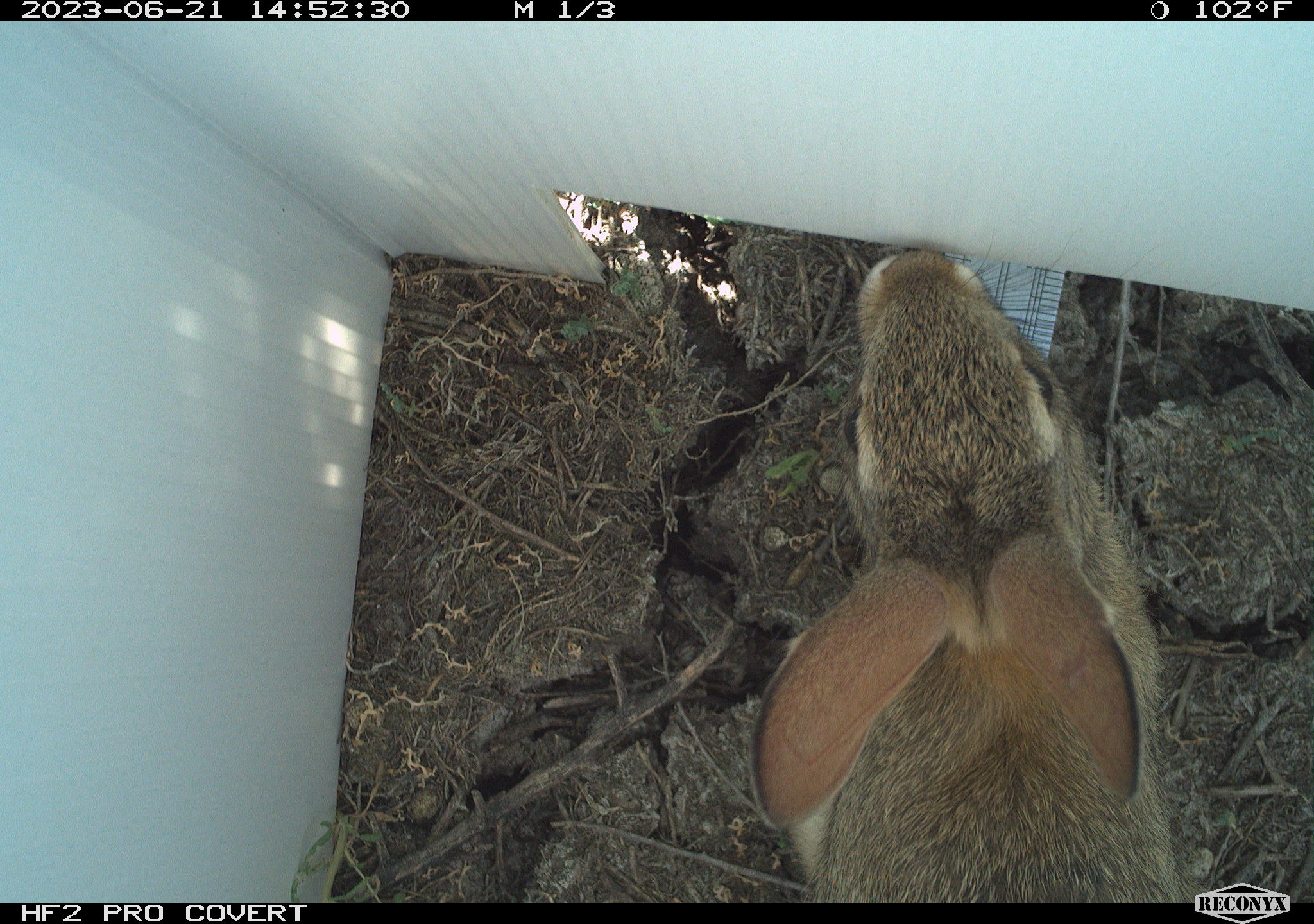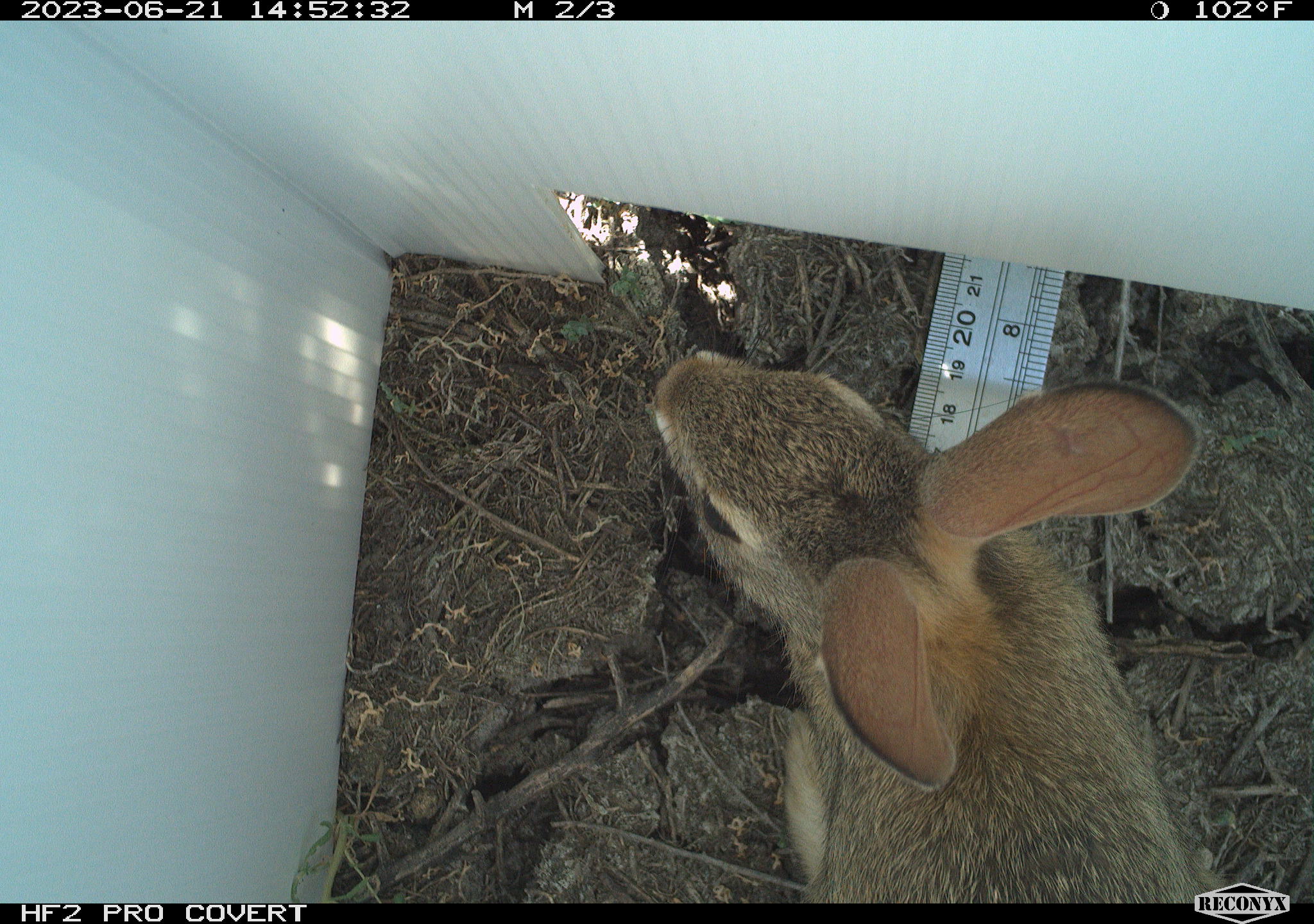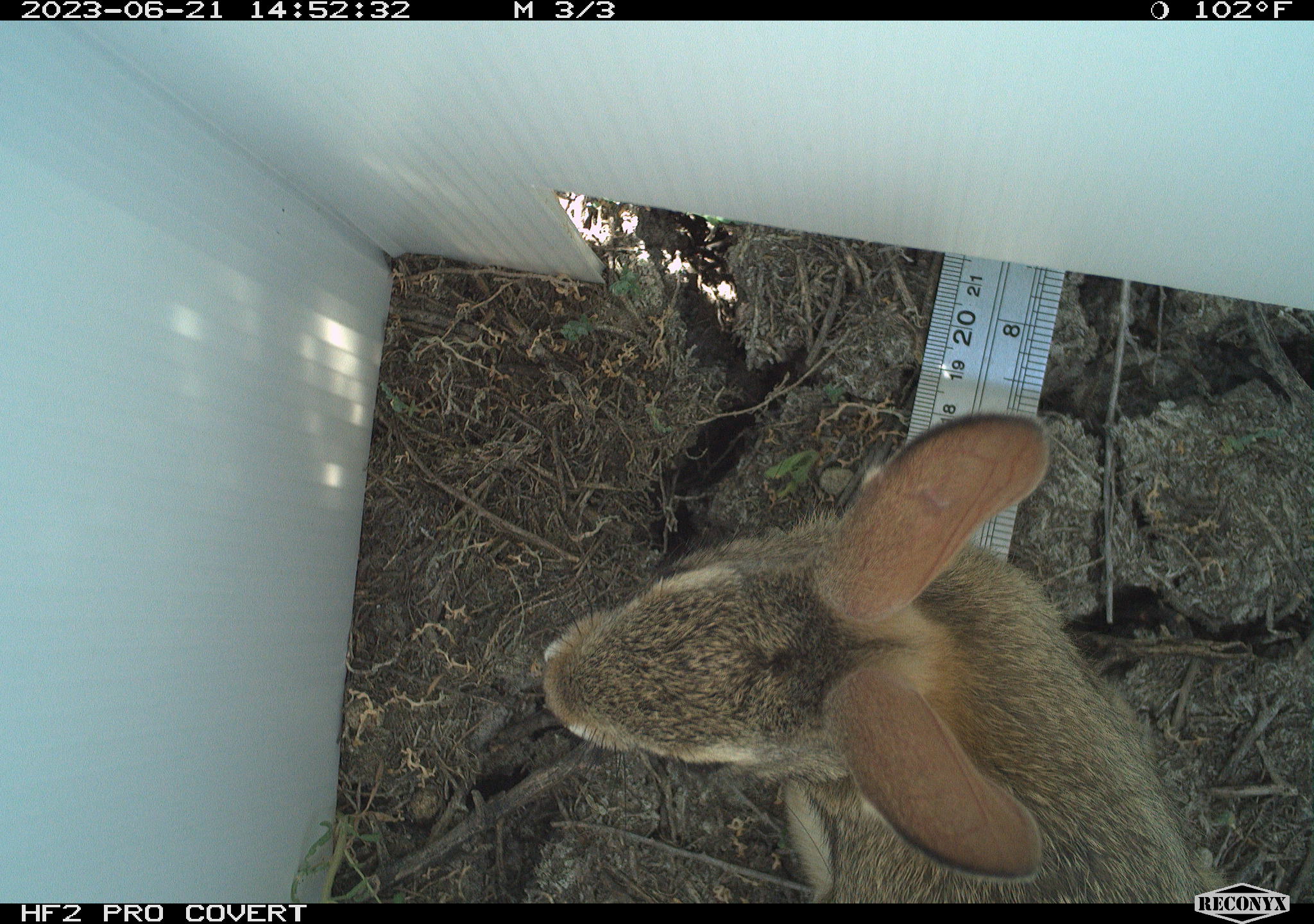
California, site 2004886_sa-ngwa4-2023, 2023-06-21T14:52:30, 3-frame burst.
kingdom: Animalia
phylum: Chordata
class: Mammalia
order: Lagomorpha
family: Leporidae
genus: Sylvilagus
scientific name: Sylvilagus audubonii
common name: desert cottontail